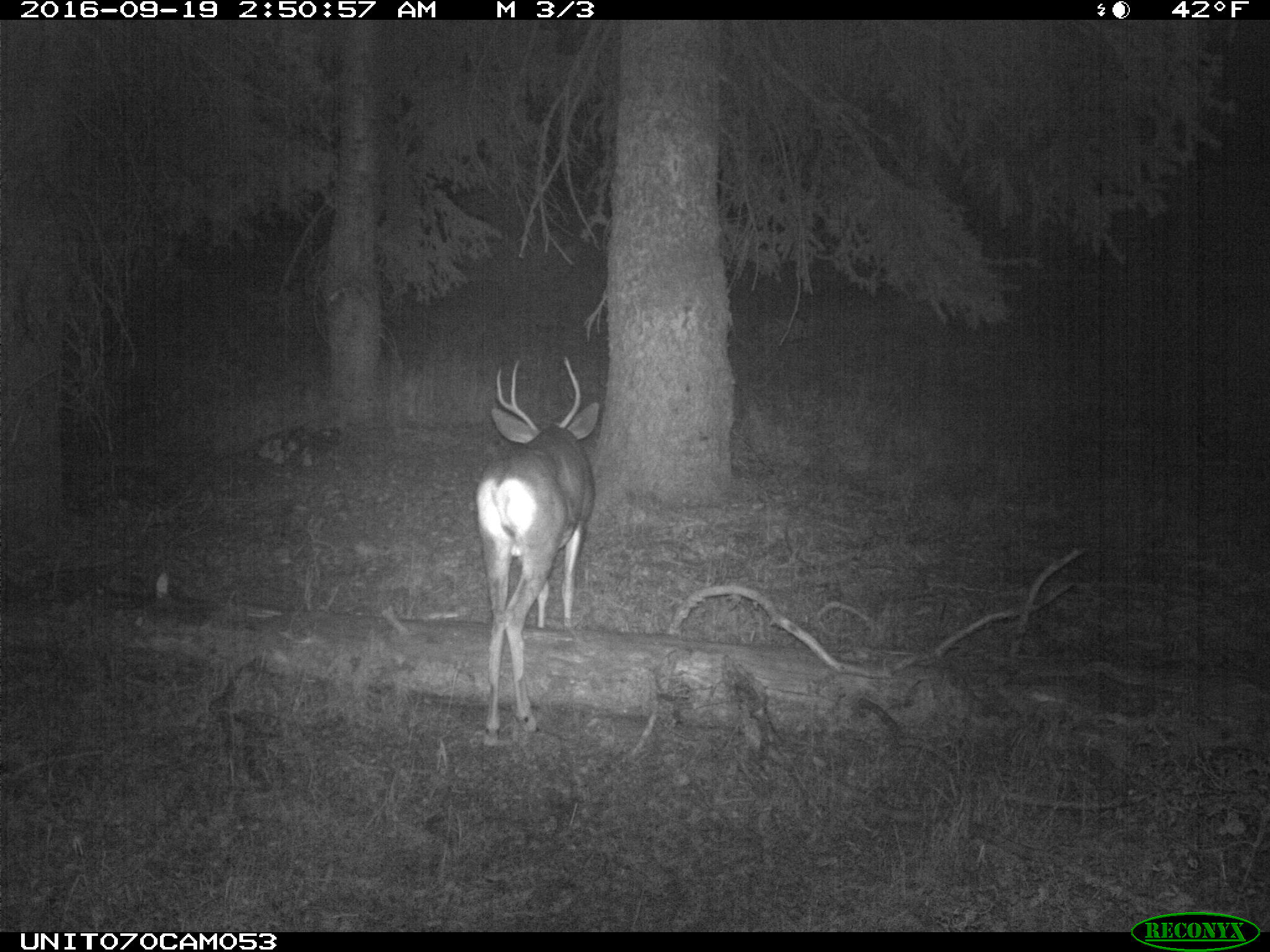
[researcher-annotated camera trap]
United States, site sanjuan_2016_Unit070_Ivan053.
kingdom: Animalia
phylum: Chordata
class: Mammalia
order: Artiodactyla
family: Cervidae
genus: Odocoileus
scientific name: Odocoileus hemionus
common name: mule deer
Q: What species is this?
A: Odocoileus hemionus (mule deer).